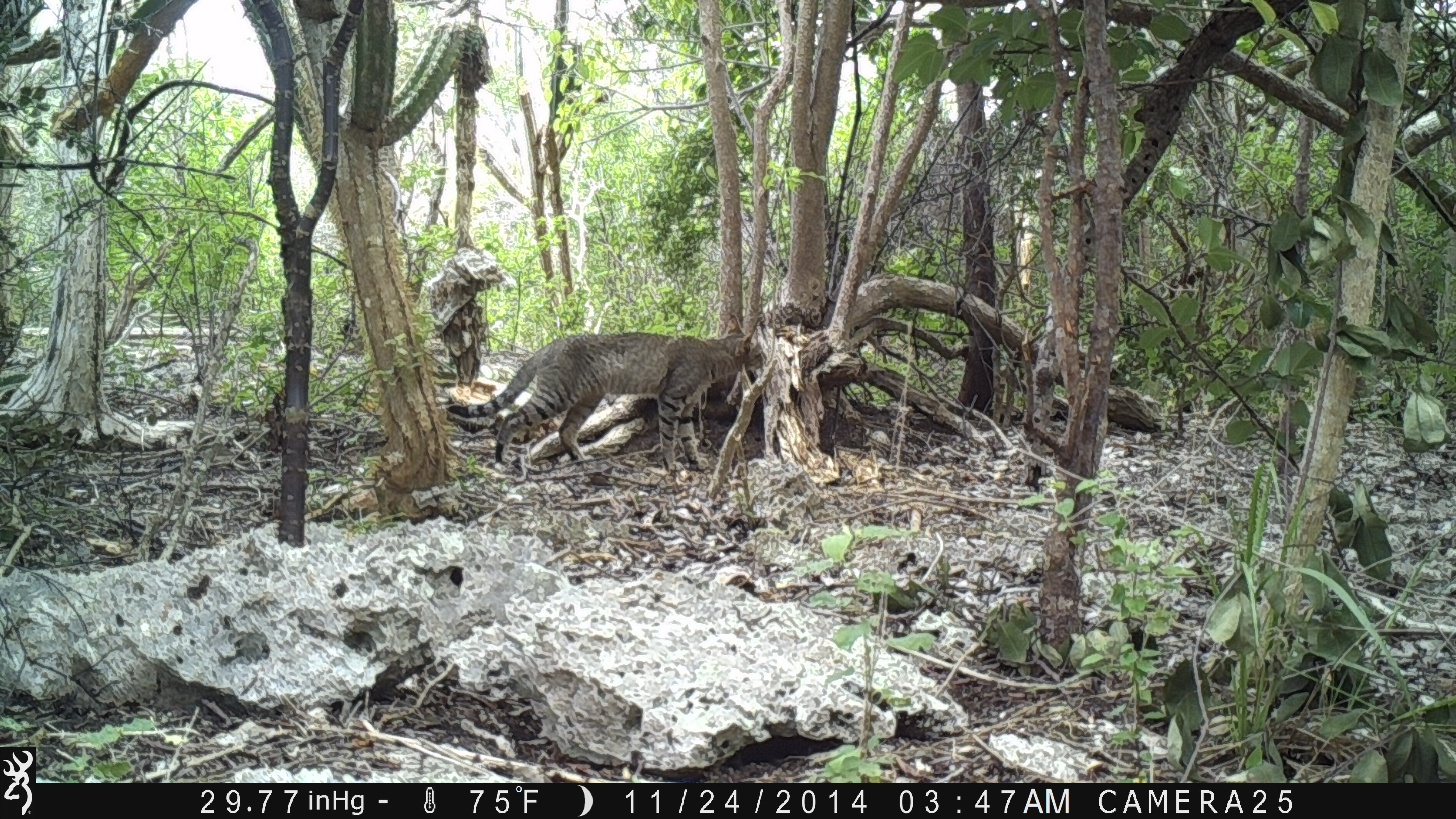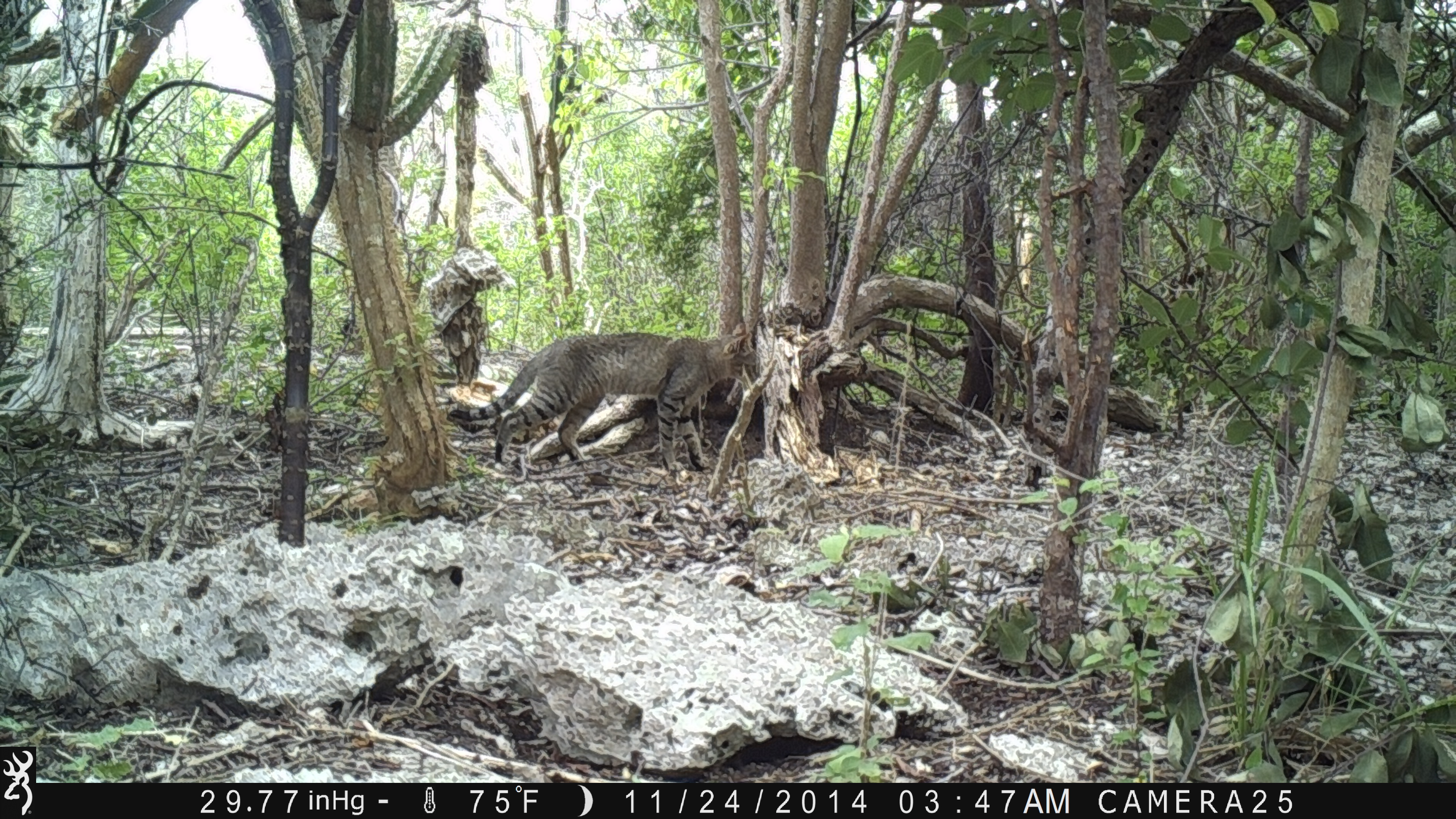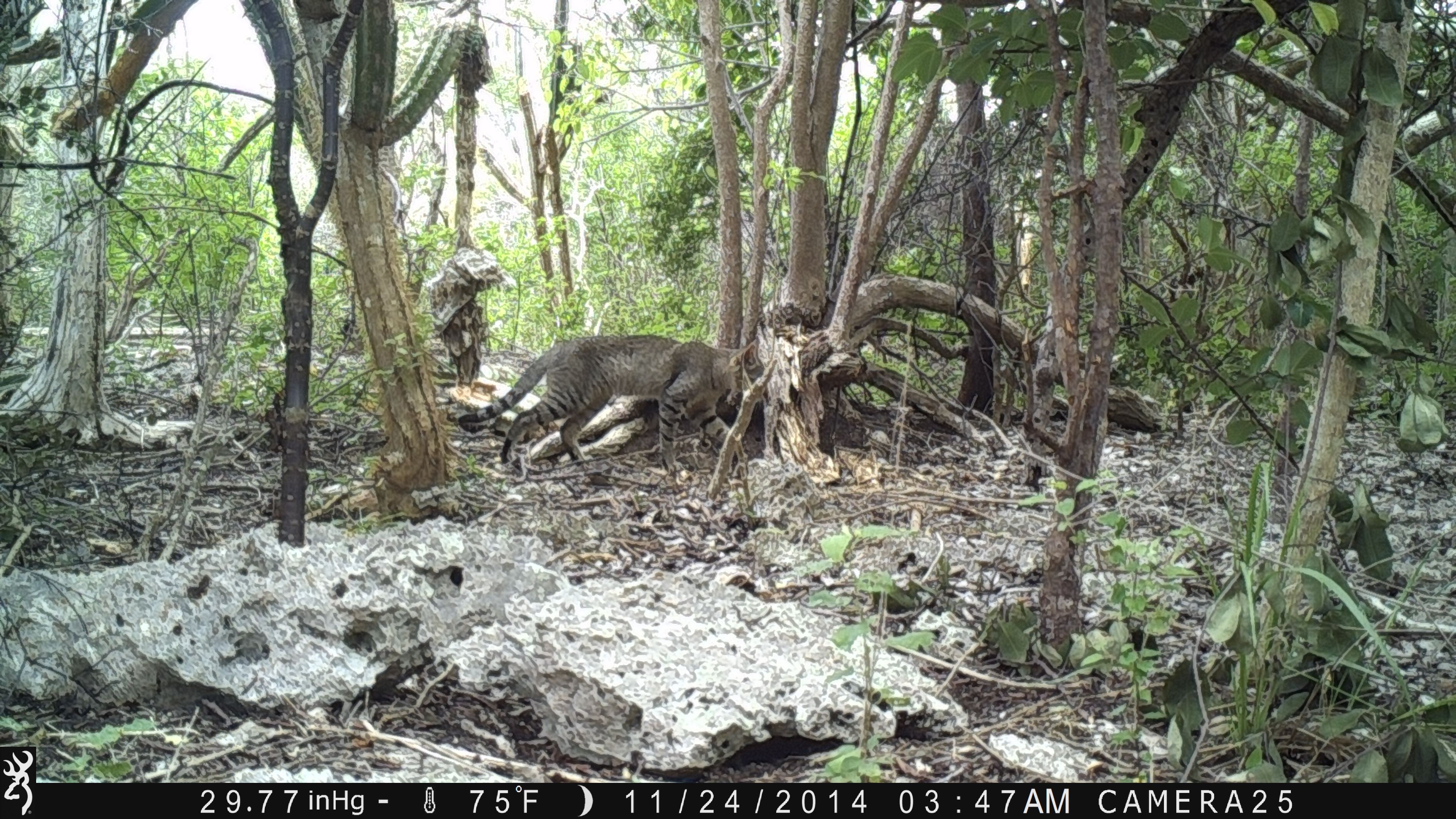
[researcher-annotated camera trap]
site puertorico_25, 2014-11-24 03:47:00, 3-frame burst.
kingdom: Animalia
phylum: Chordata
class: Mammalia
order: Carnivora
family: Felidae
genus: Felis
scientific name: Felis catus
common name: cat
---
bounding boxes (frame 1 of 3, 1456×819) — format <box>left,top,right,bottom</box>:
cat: <box>443,324,771,472</box>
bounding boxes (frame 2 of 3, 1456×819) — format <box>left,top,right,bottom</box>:
cat: <box>452,319,769,472</box>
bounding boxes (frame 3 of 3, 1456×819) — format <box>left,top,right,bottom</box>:
cat: <box>449,331,775,476</box>